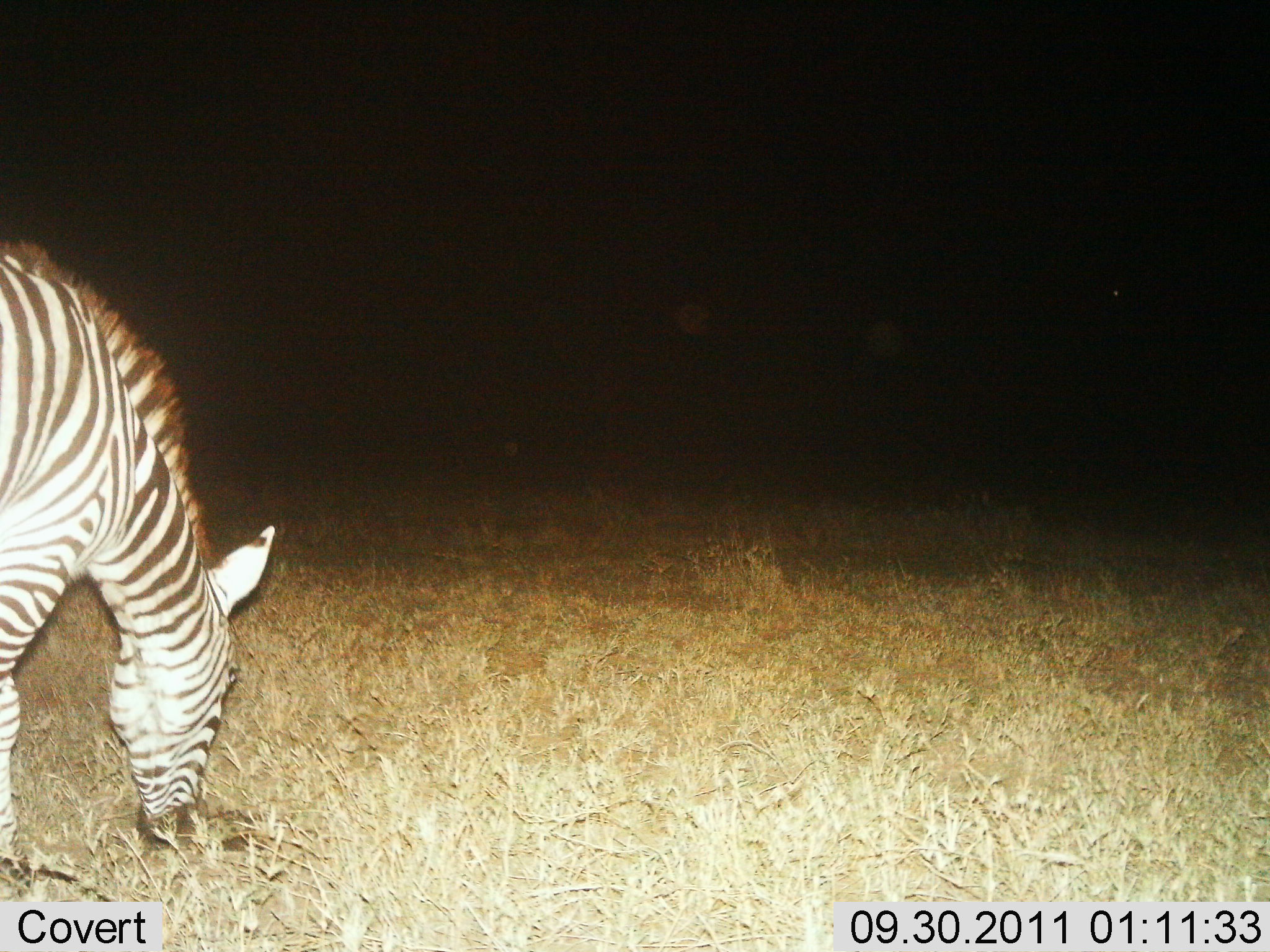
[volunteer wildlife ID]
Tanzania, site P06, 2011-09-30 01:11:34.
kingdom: Animalia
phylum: Chordata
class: Mammalia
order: Perissodactyla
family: Equidae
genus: Equus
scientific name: Equus quagga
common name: plains zebra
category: zebra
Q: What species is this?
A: Zebra (plains zebra) (Equus quagga).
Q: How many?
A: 1.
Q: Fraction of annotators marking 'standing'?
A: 20%.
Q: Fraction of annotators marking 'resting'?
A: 0%.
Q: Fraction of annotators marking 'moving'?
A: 0%.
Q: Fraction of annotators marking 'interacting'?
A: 0%.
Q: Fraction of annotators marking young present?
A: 0%.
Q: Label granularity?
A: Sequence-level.